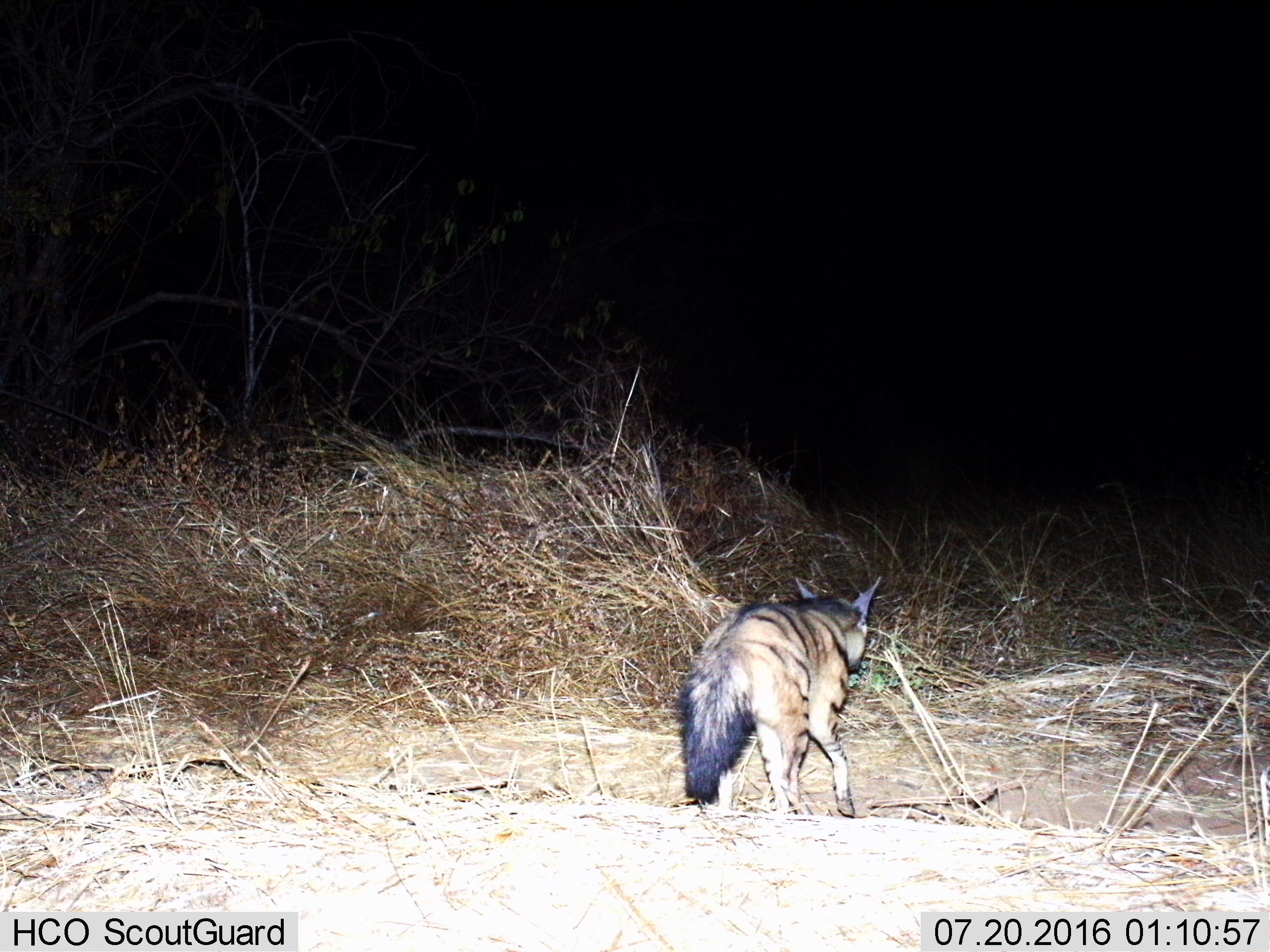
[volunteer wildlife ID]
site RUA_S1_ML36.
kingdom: Animalia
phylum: Chordata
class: Mammalia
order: Carnivora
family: Hyaenidae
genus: Proteles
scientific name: Proteles cristatus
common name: aardwolf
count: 1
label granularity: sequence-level